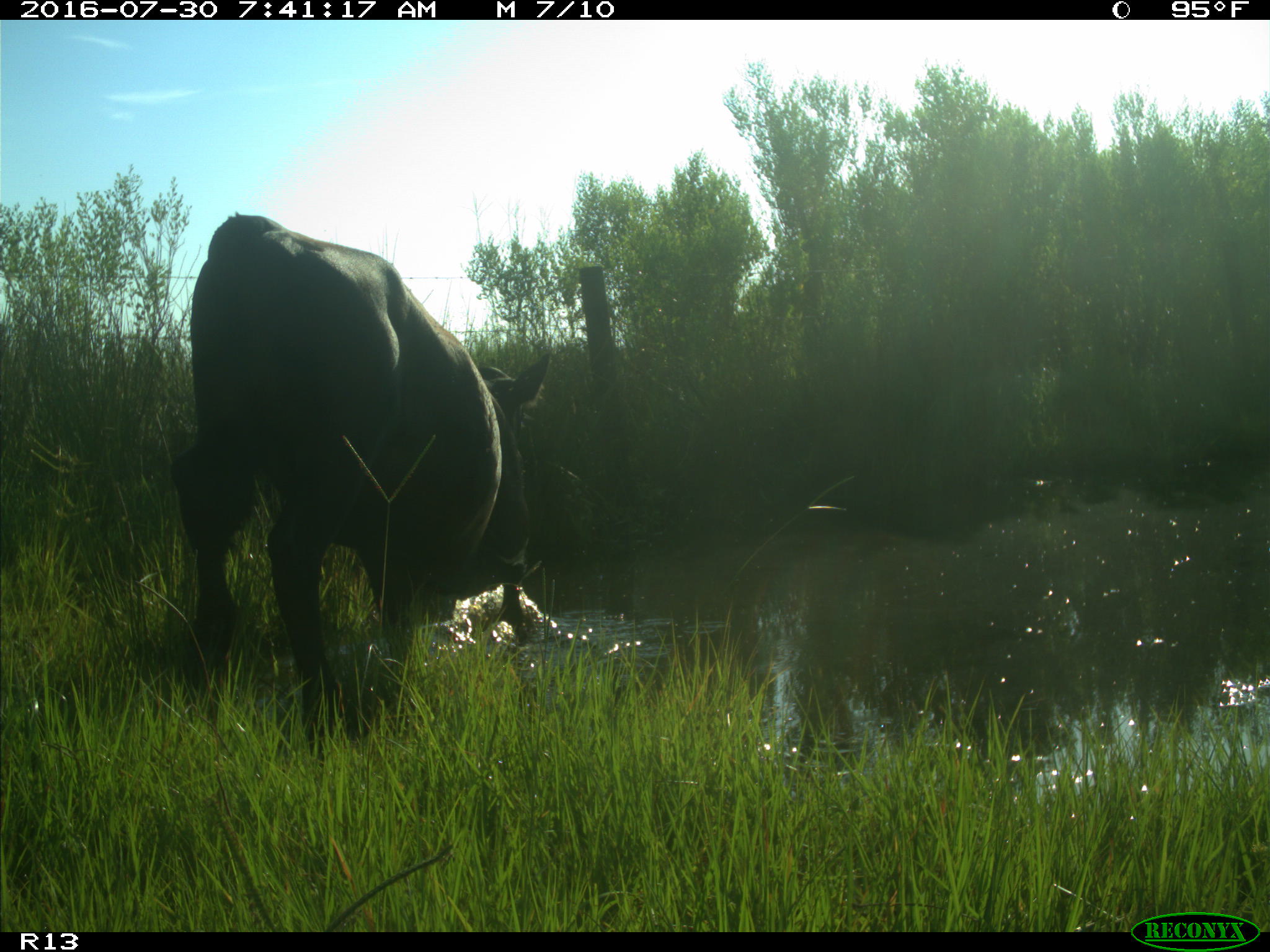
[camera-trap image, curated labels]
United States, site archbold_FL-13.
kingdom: Animalia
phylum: Chordata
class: Mammalia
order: Artiodactyla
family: Bovidae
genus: Bos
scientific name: Bos taurus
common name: domestic cow